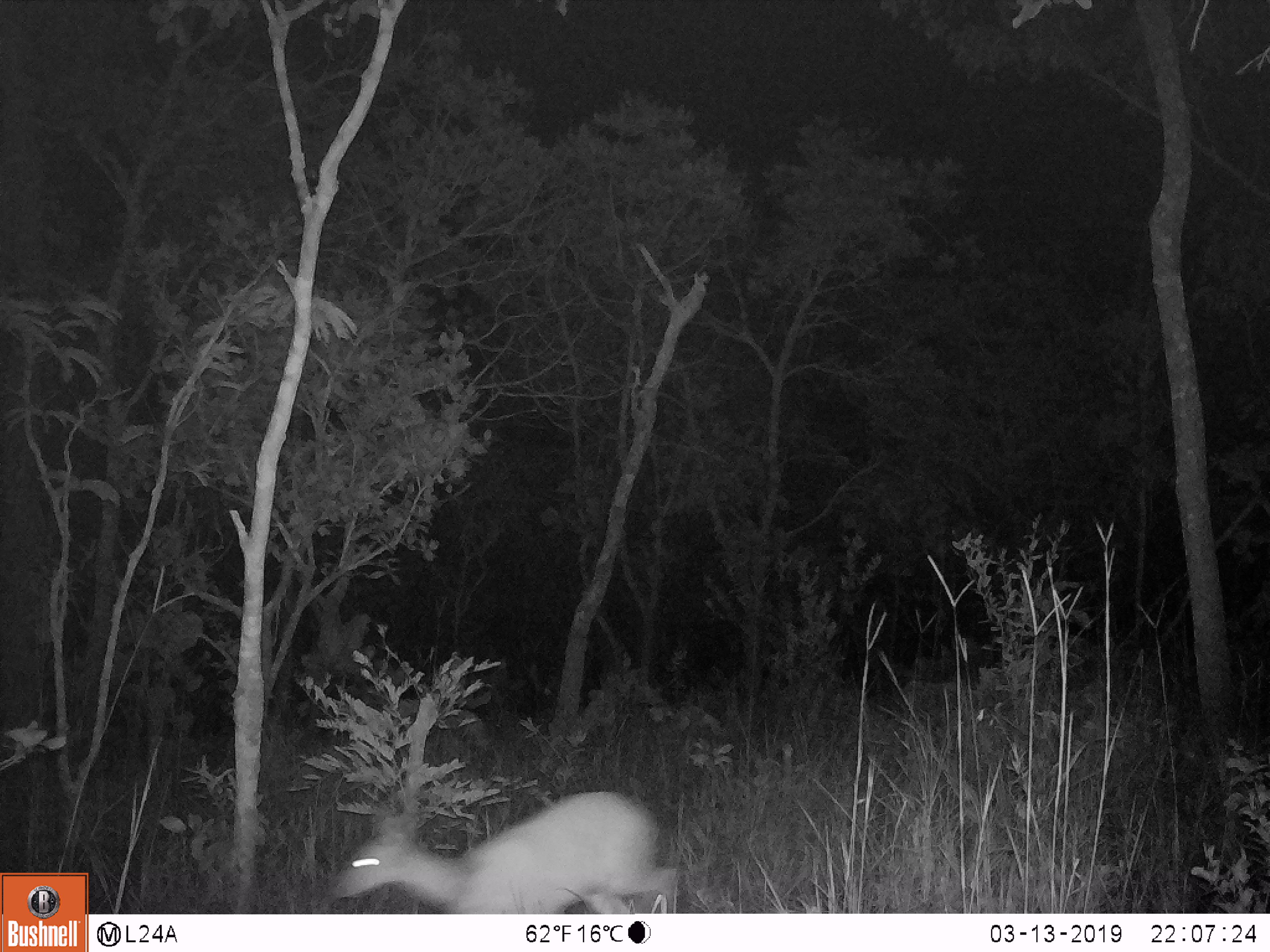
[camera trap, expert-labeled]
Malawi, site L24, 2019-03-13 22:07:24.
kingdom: Animalia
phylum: Chordata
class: Mammalia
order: Artiodactyla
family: Bovidae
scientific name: Antilopinae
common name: small antelope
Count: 1.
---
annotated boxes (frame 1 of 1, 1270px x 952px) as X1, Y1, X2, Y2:
small antelope: 322, 782, 686, 912